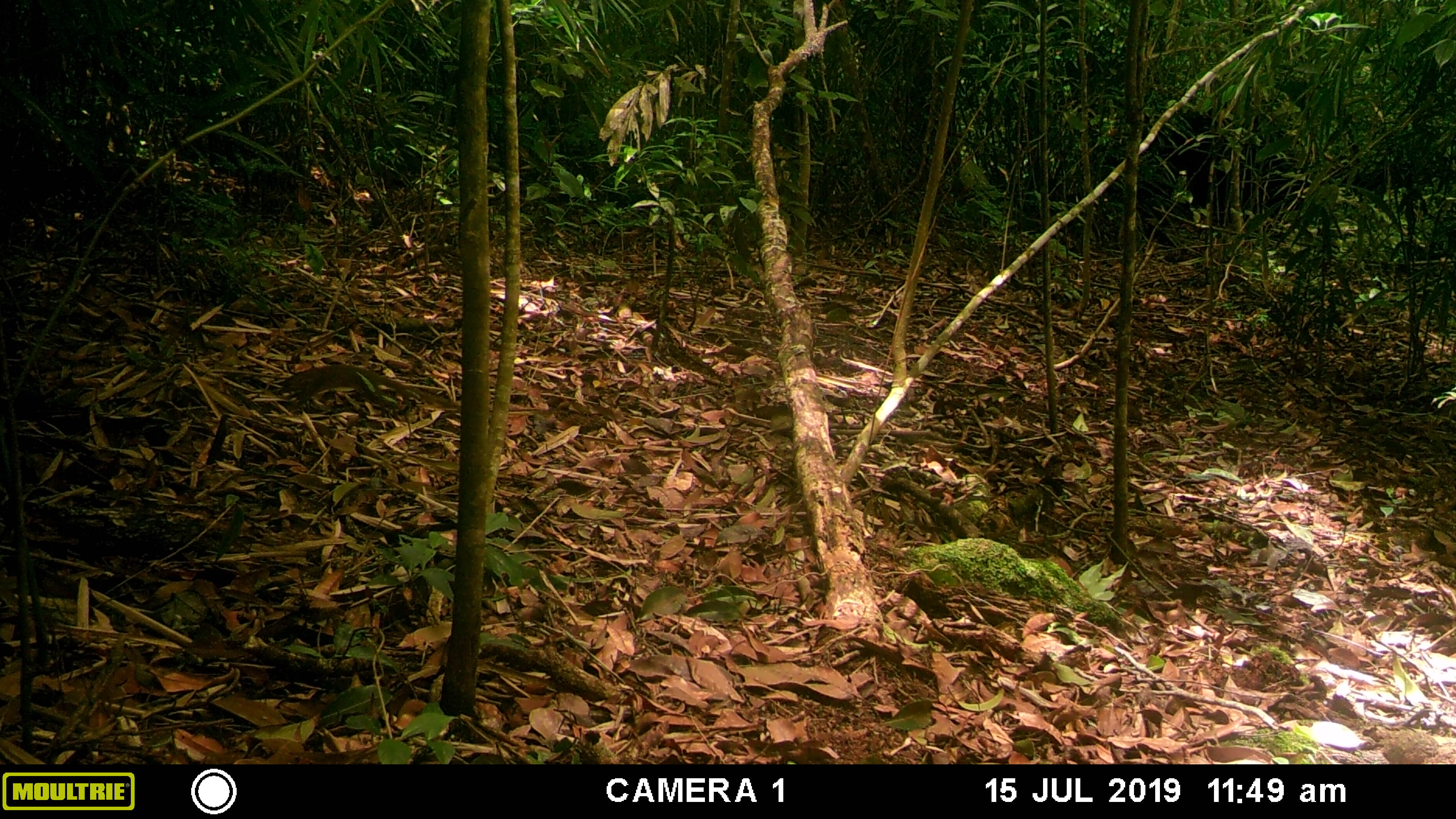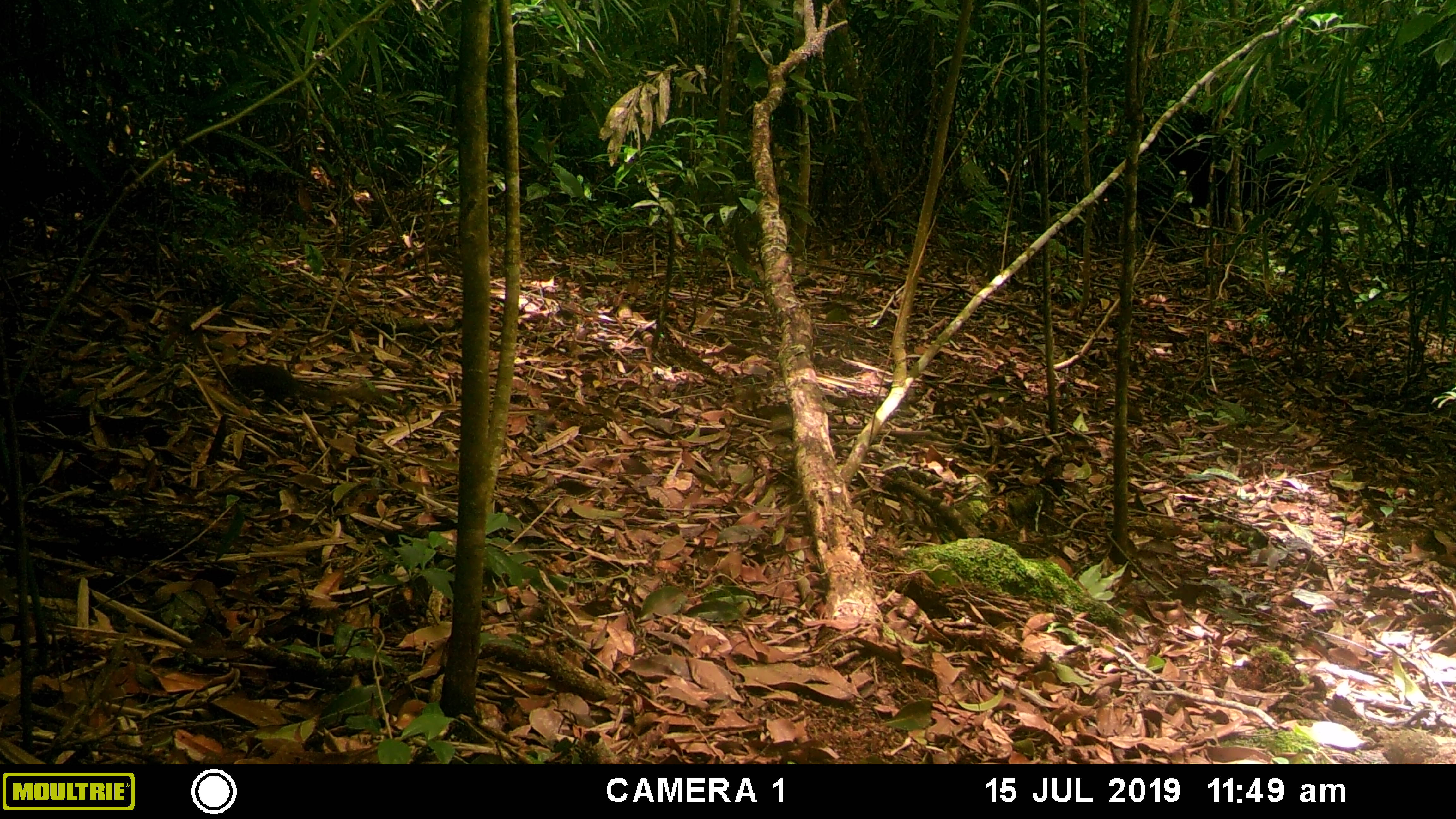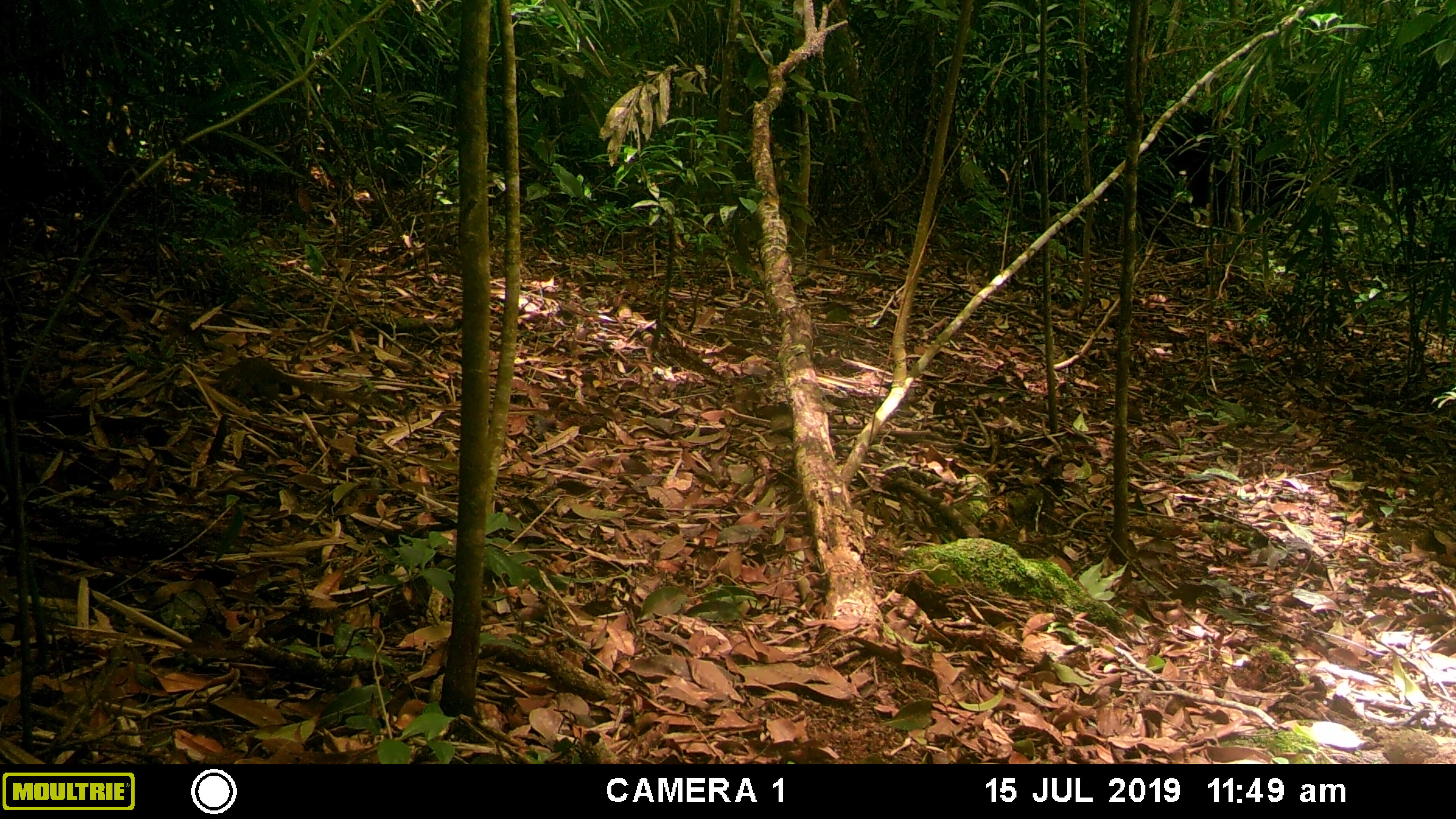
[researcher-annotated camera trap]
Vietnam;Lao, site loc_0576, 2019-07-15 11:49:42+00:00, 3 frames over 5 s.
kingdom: Animalia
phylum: Chordata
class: Mammalia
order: Scandentia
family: Tupaiidae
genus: Tupaia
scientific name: Tupaia belangeri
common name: northern treeshrew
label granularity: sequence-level